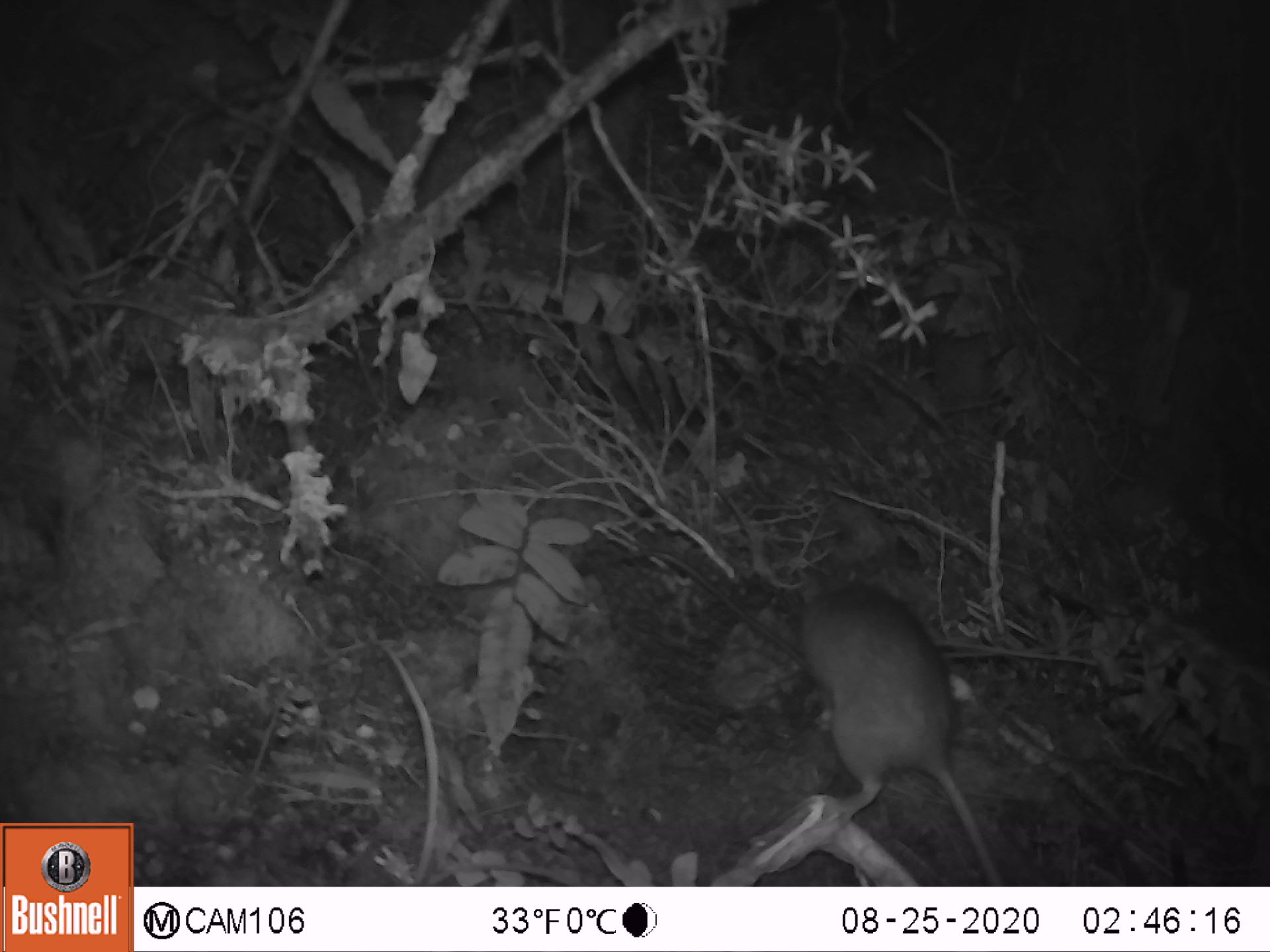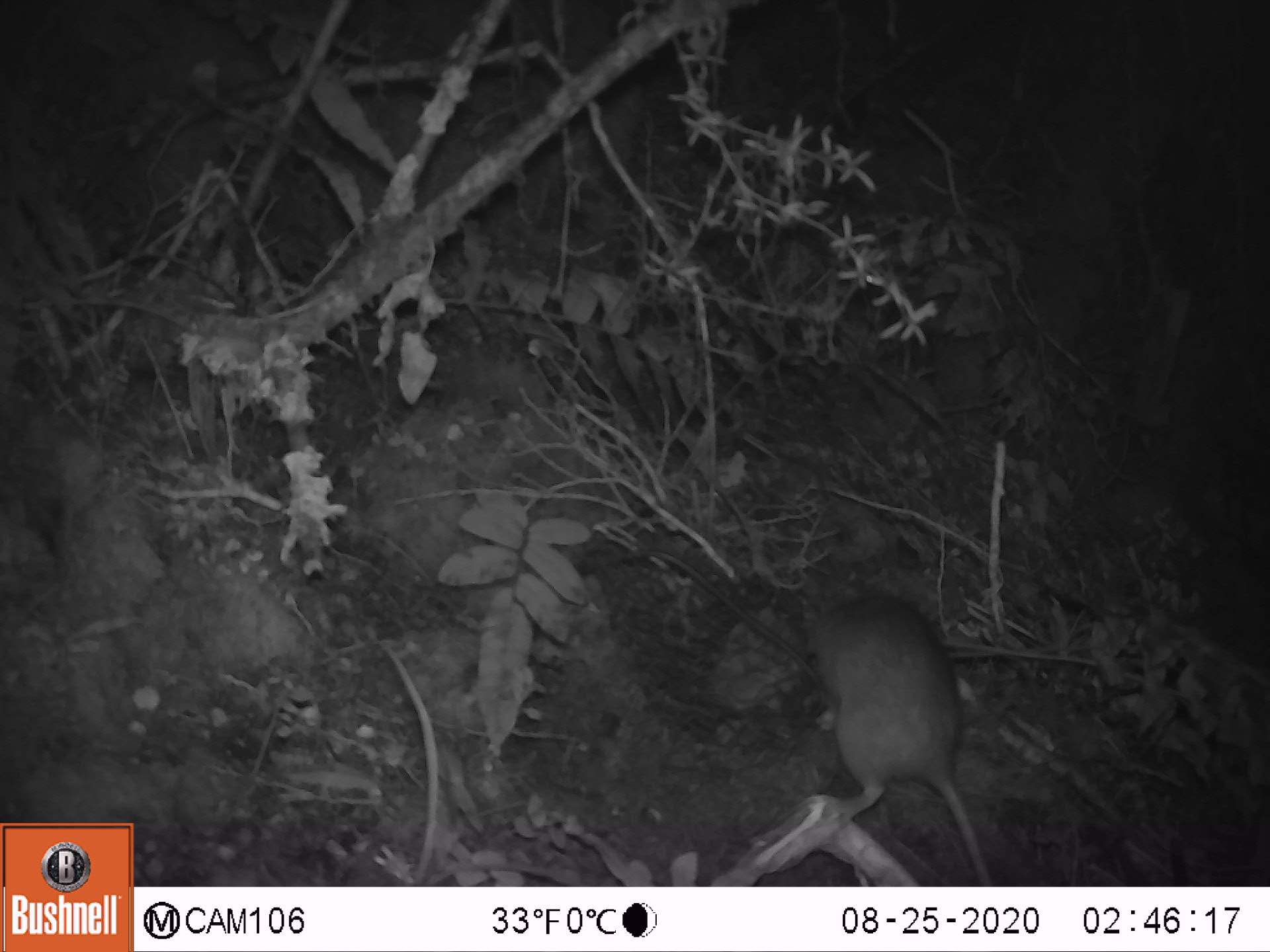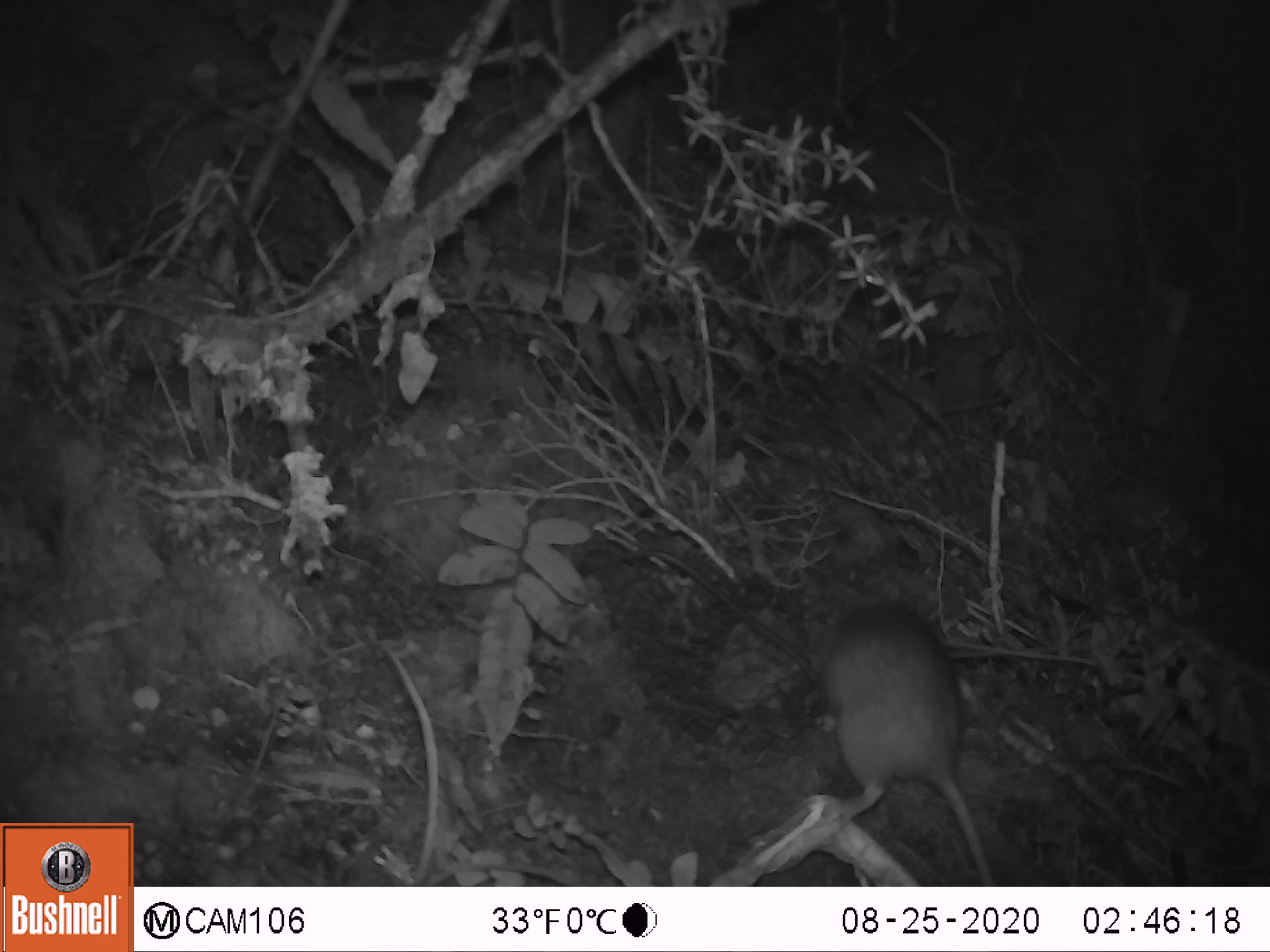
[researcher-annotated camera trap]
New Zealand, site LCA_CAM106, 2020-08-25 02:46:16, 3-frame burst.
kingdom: Animalia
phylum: Chordata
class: Mammalia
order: Rodentia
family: Muridae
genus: Rattus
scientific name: Rattus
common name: rat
Rat (Rattus).